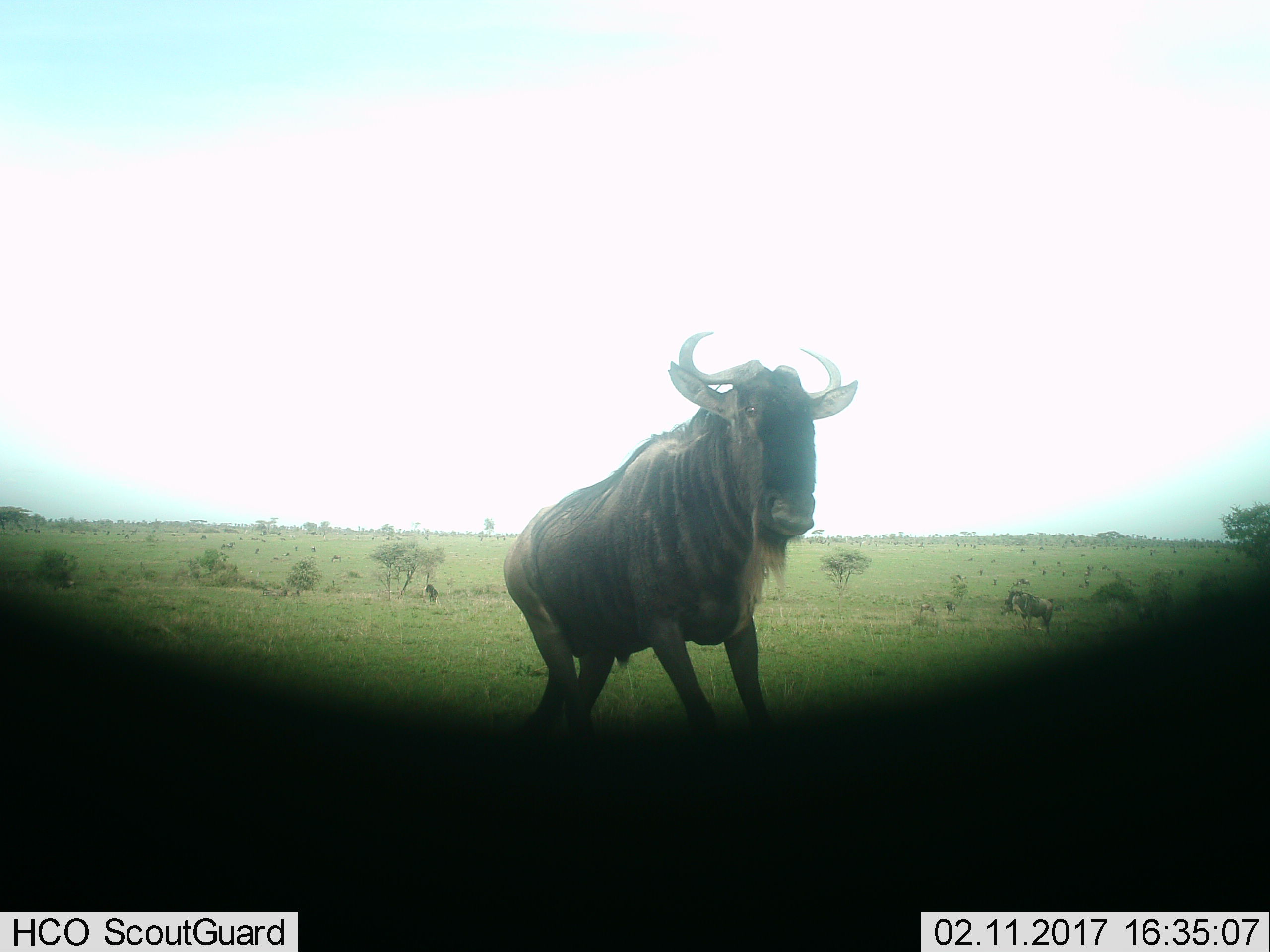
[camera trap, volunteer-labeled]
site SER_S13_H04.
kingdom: Animalia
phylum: Chordata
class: Mammalia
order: Artiodactyla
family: Bovidae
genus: Connochaetes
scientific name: Connochaetes taurinus taurinus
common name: blue wildebeest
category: wildebeestblue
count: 2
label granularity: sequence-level